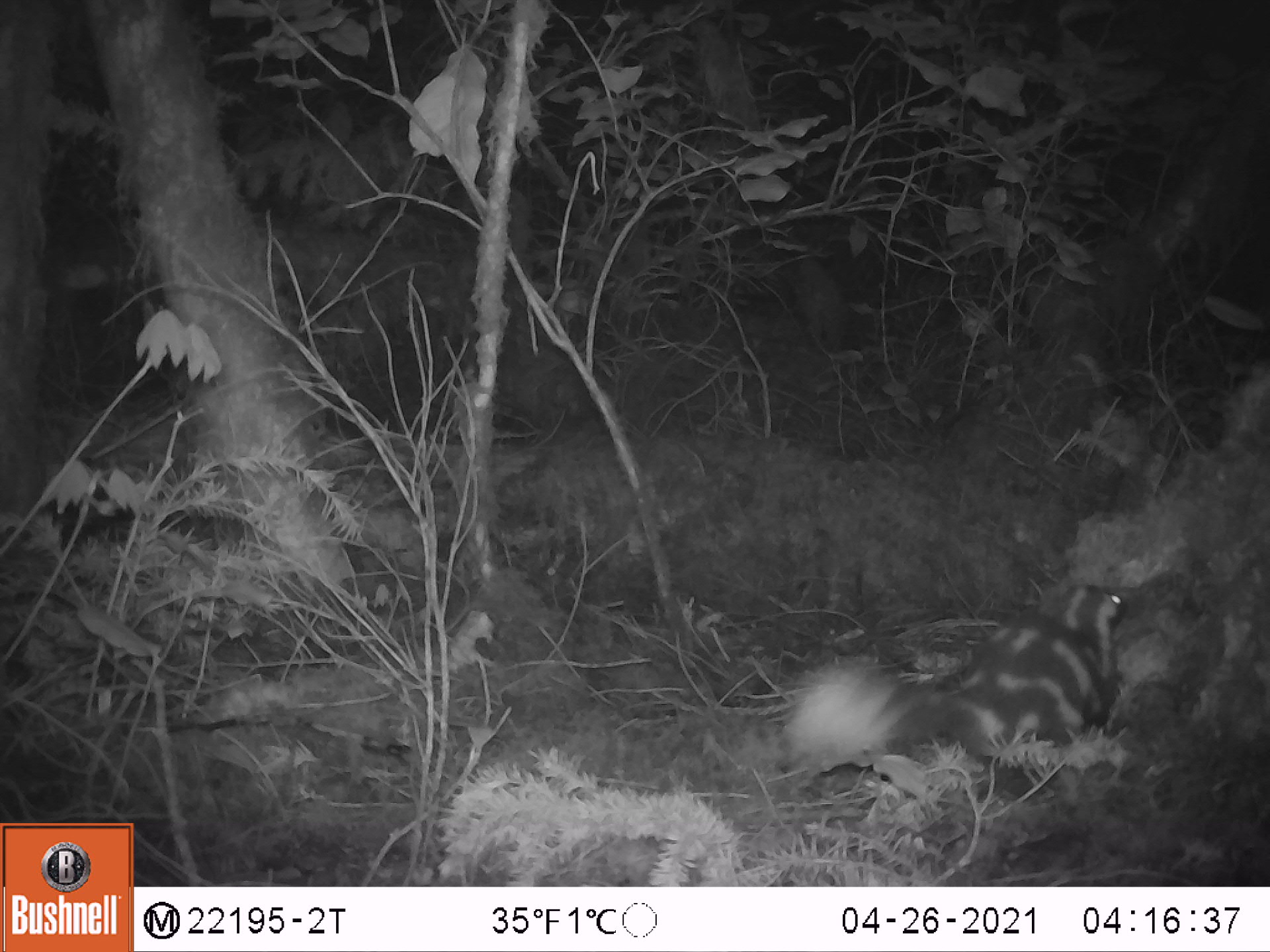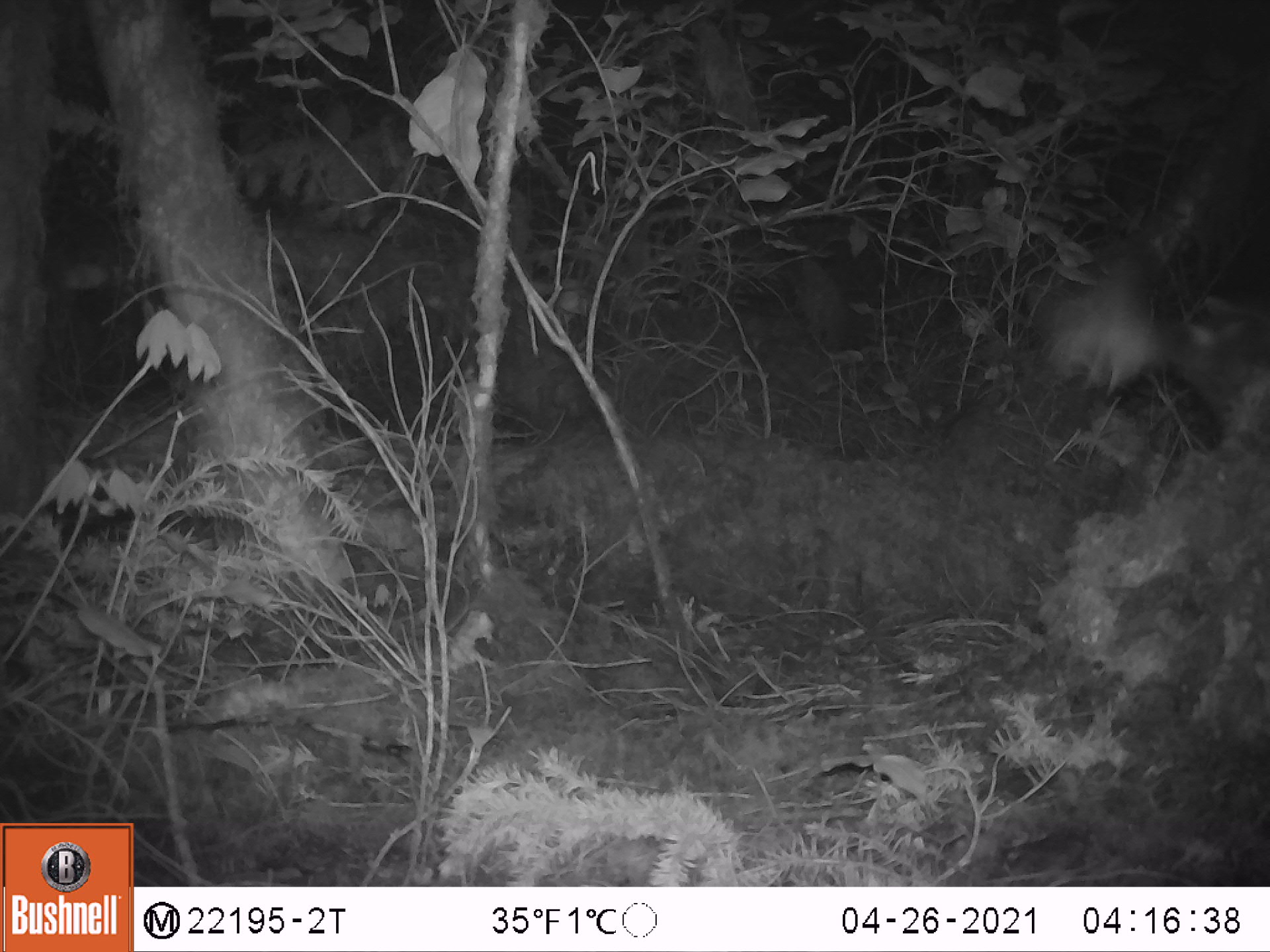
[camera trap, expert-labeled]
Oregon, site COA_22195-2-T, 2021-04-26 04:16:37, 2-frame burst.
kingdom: Animalia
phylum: Chordata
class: Mammalia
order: Carnivora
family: Mephitidae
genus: Spilogale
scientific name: Spilogale gracilis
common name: western spotted skunk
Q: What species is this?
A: Western spotted skunk (Spilogale gracilis).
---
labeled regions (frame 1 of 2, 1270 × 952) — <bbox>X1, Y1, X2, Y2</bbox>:
western spotted skunk: <bbox>755, 527, 1146, 821</bbox>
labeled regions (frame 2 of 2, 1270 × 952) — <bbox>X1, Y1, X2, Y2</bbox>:
western spotted skunk: <bbox>1006, 222, 1269, 489</bbox>